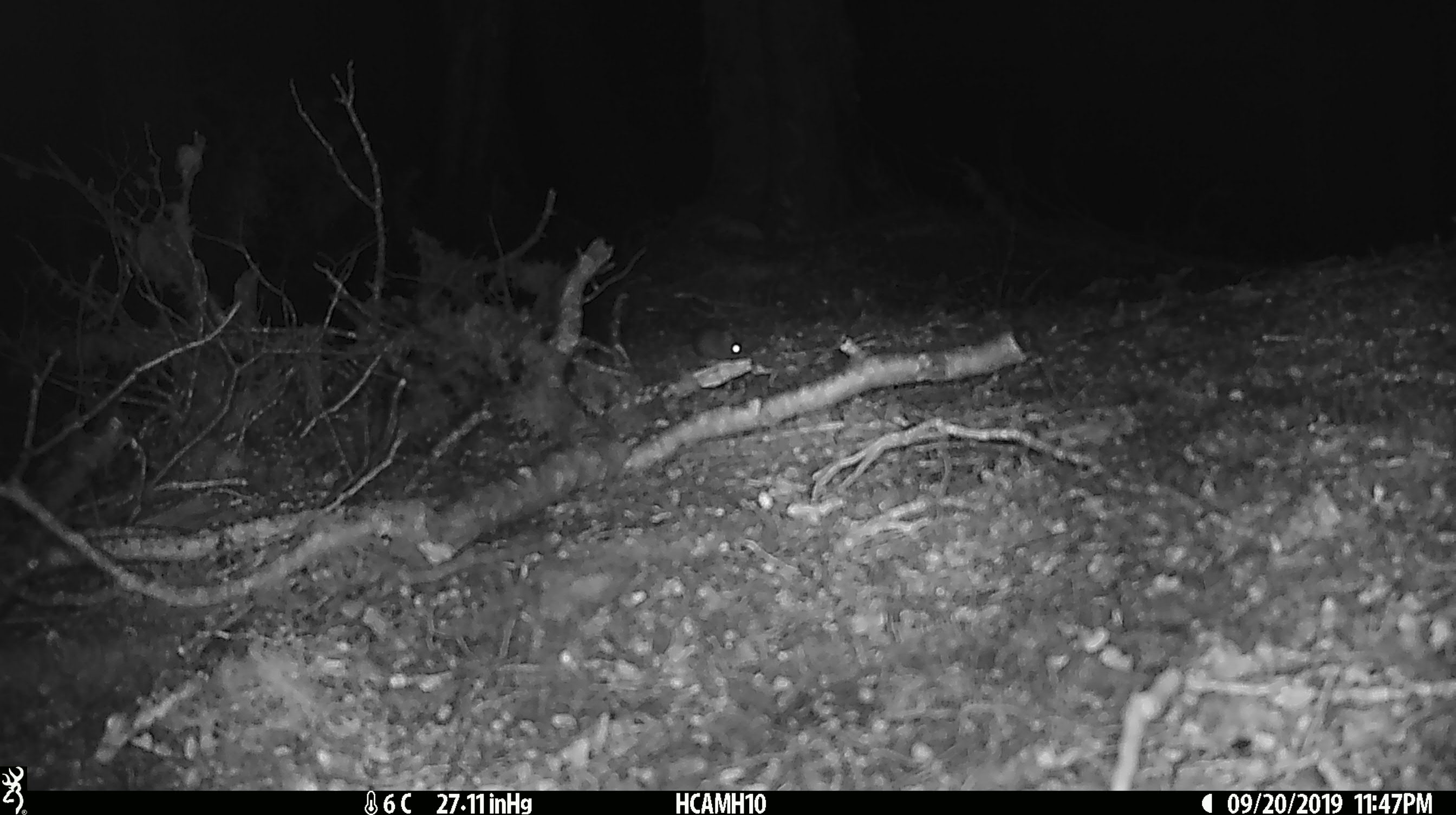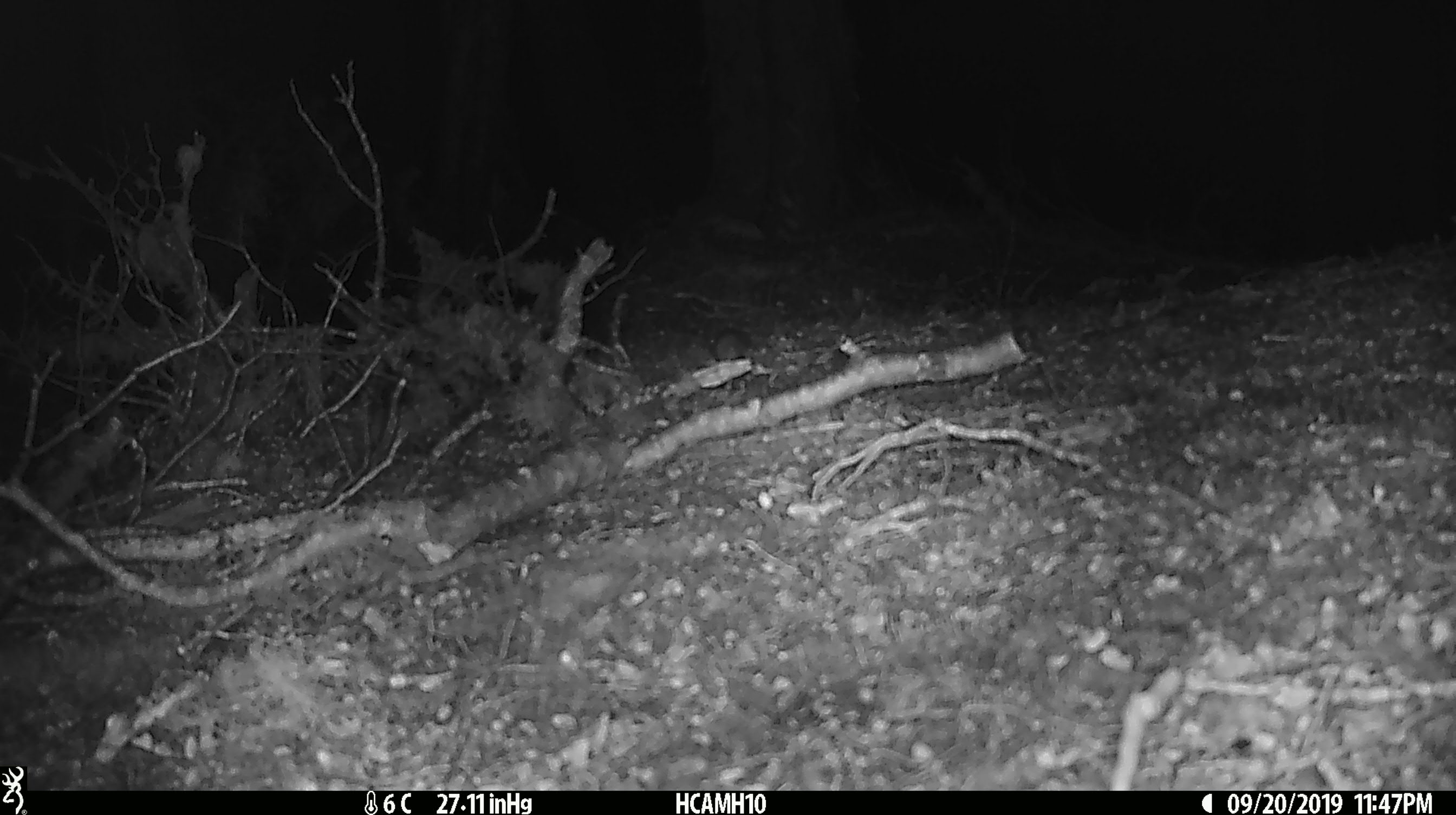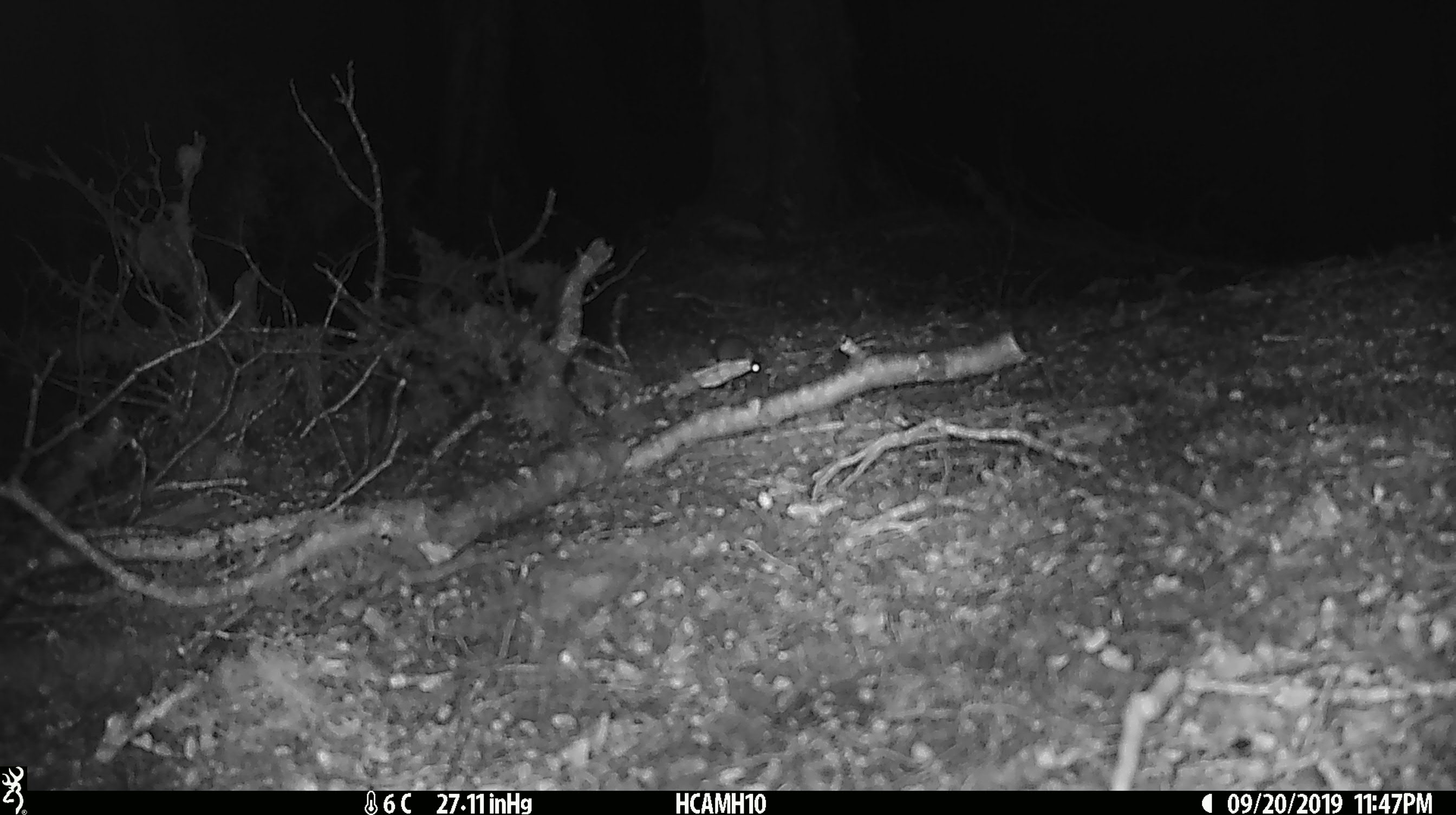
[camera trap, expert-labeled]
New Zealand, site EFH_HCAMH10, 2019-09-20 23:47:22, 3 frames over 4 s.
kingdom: Animalia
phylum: Chordata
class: Mammalia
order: Rodentia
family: Muridae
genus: Mus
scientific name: Mus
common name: mouse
Mouse (Mus).